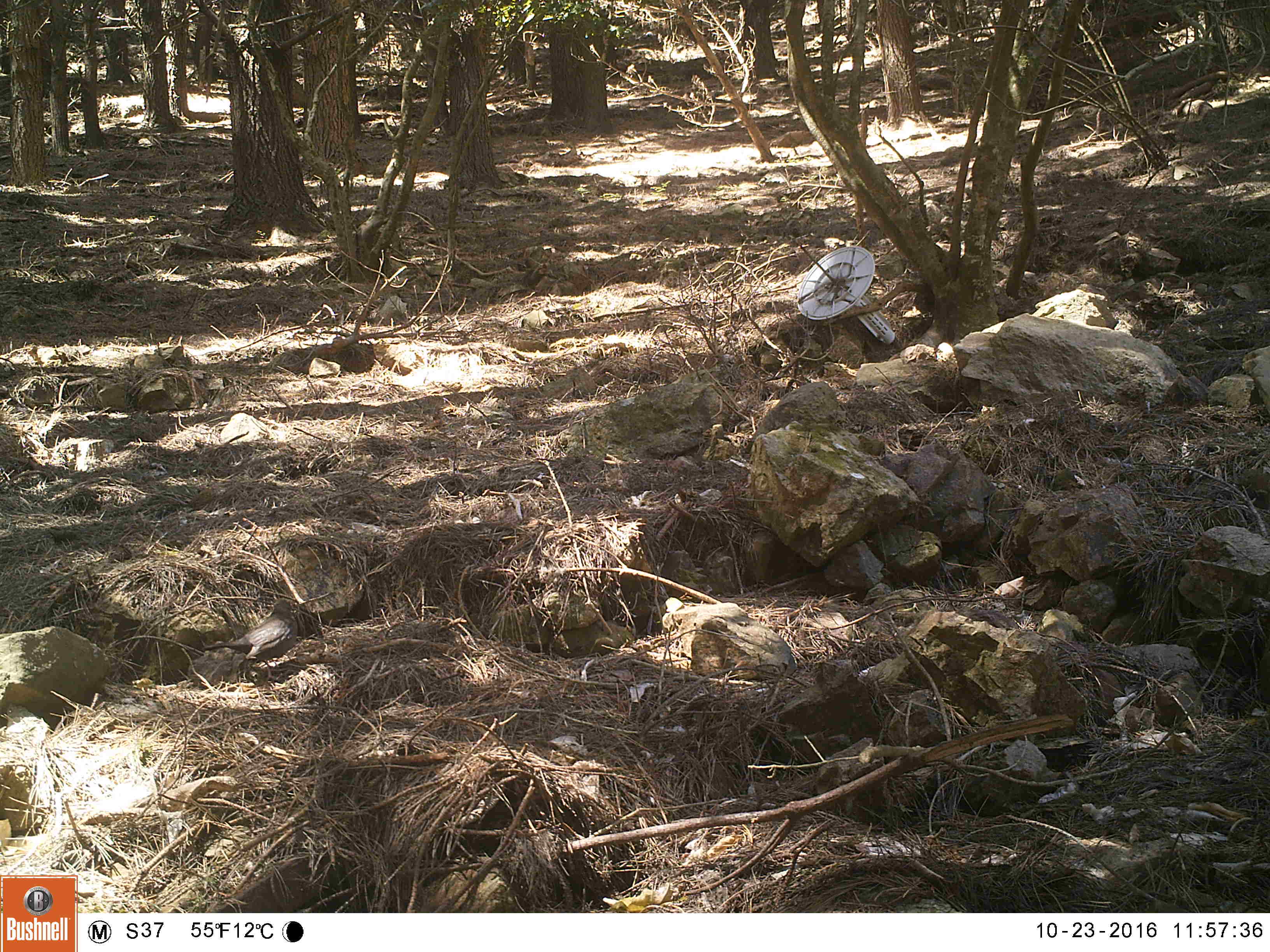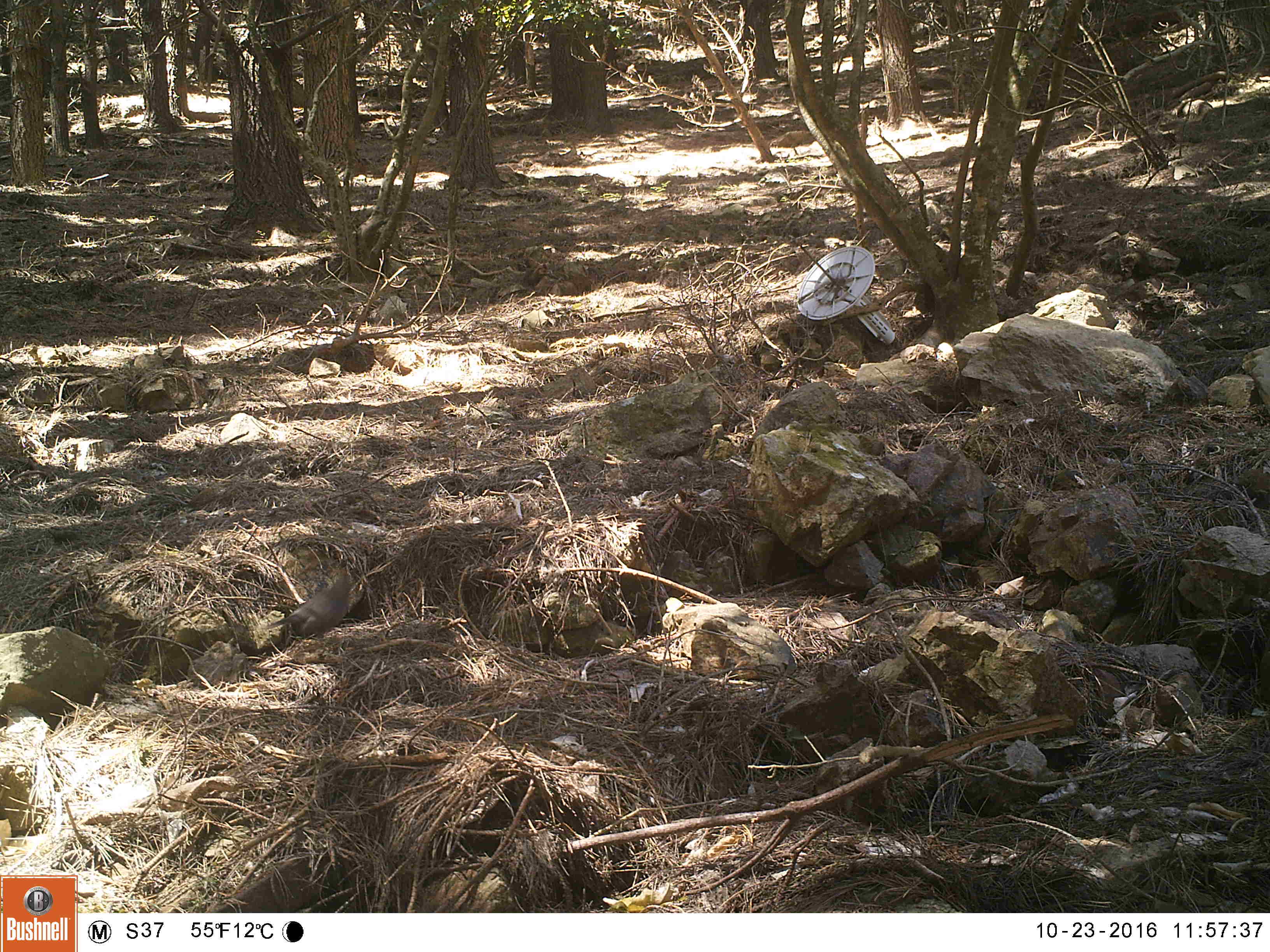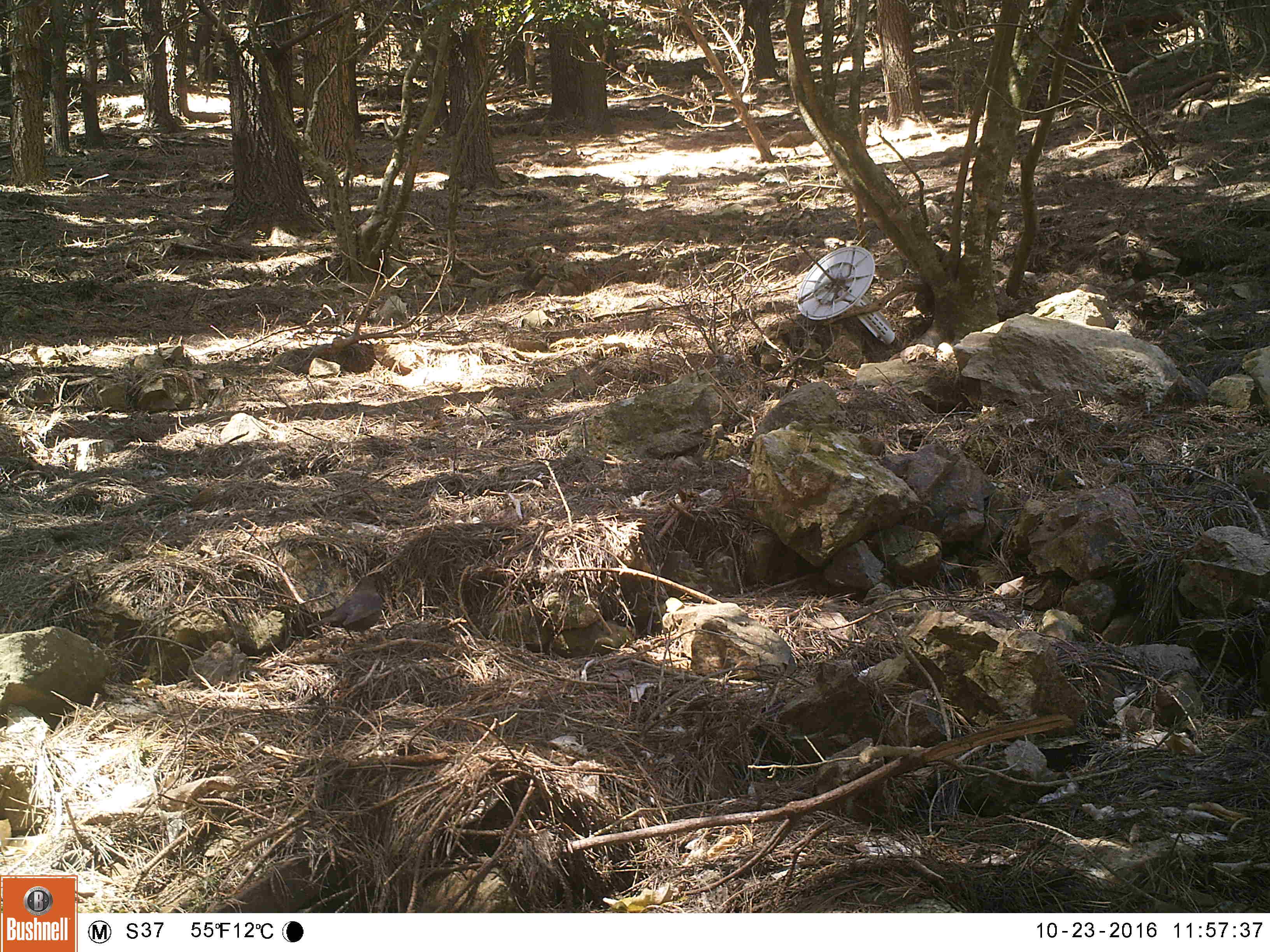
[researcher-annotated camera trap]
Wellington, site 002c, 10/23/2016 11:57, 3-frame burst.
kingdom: Animalia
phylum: Chordata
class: Aves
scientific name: Aves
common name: bird